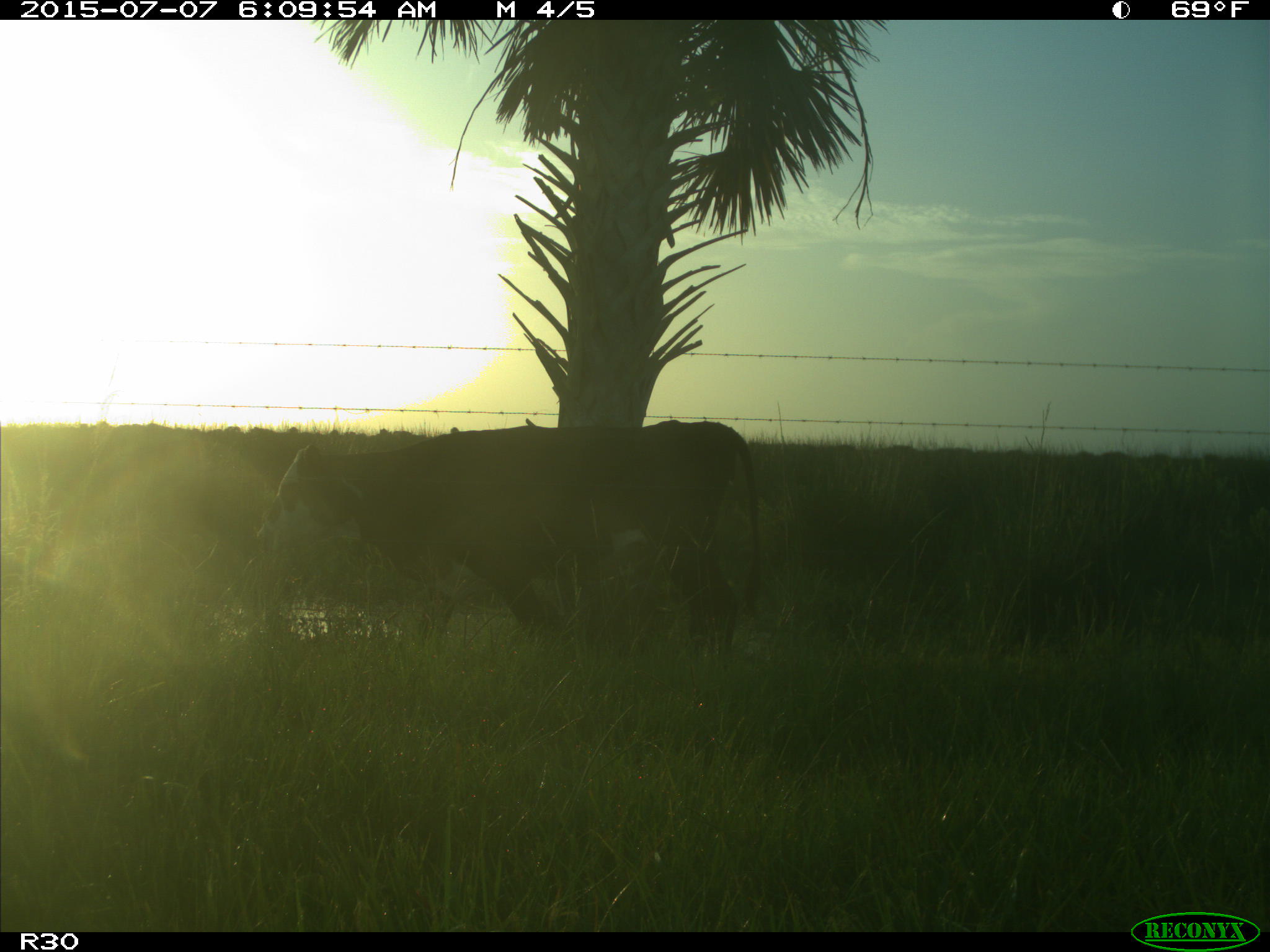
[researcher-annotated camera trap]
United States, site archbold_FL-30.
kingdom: Animalia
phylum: Chordata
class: Mammalia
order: Artiodactyla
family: Bovidae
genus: Bos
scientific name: Bos taurus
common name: domestic cow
Bos taurus (domestic cow).